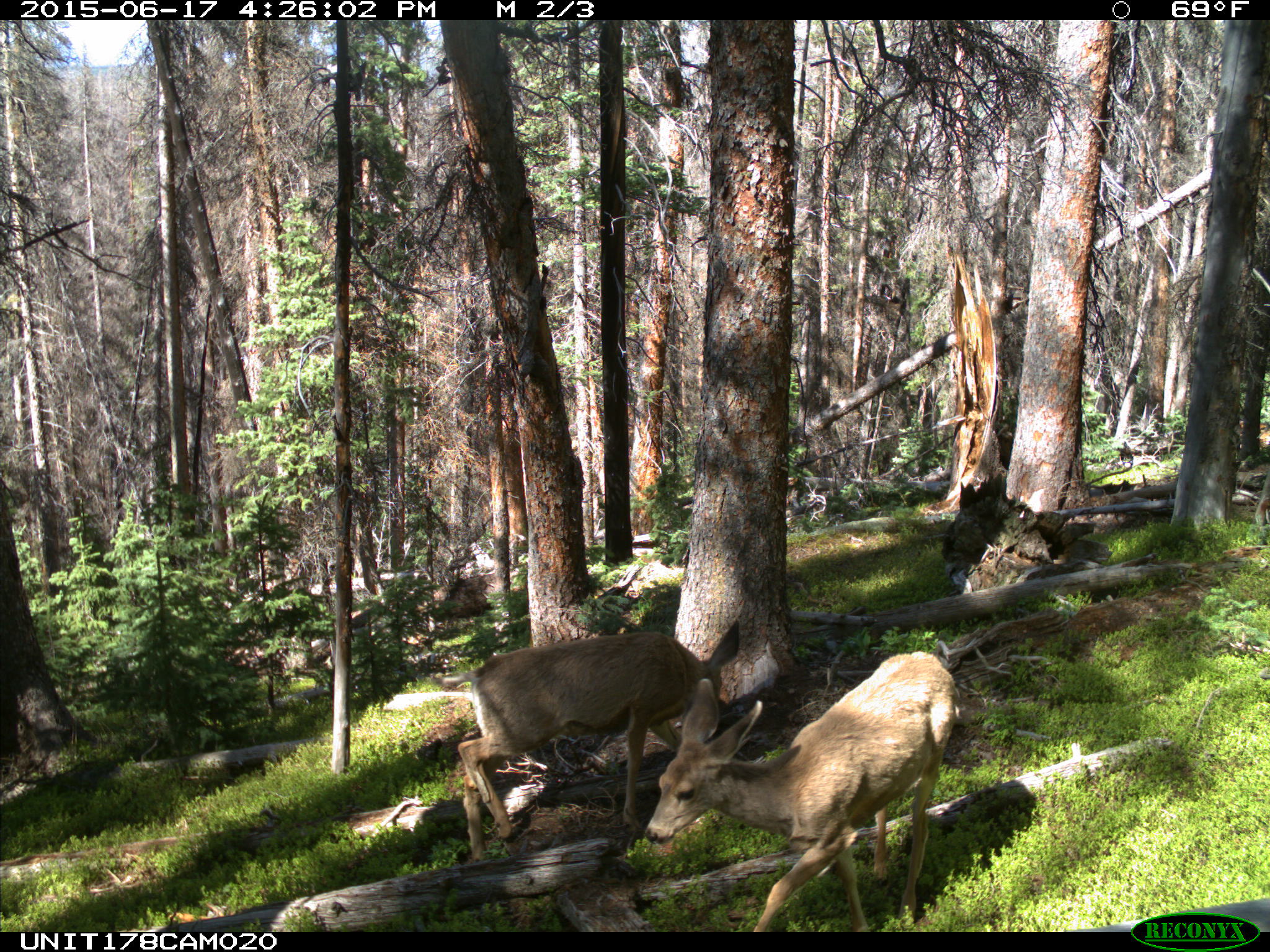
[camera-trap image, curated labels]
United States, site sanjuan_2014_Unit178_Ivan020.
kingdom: Animalia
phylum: Chordata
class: Mammalia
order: Artiodactyla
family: Cervidae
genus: Odocoileus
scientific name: Odocoileus hemionus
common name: mule deer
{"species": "Odocoileus hemionus (mule deer)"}